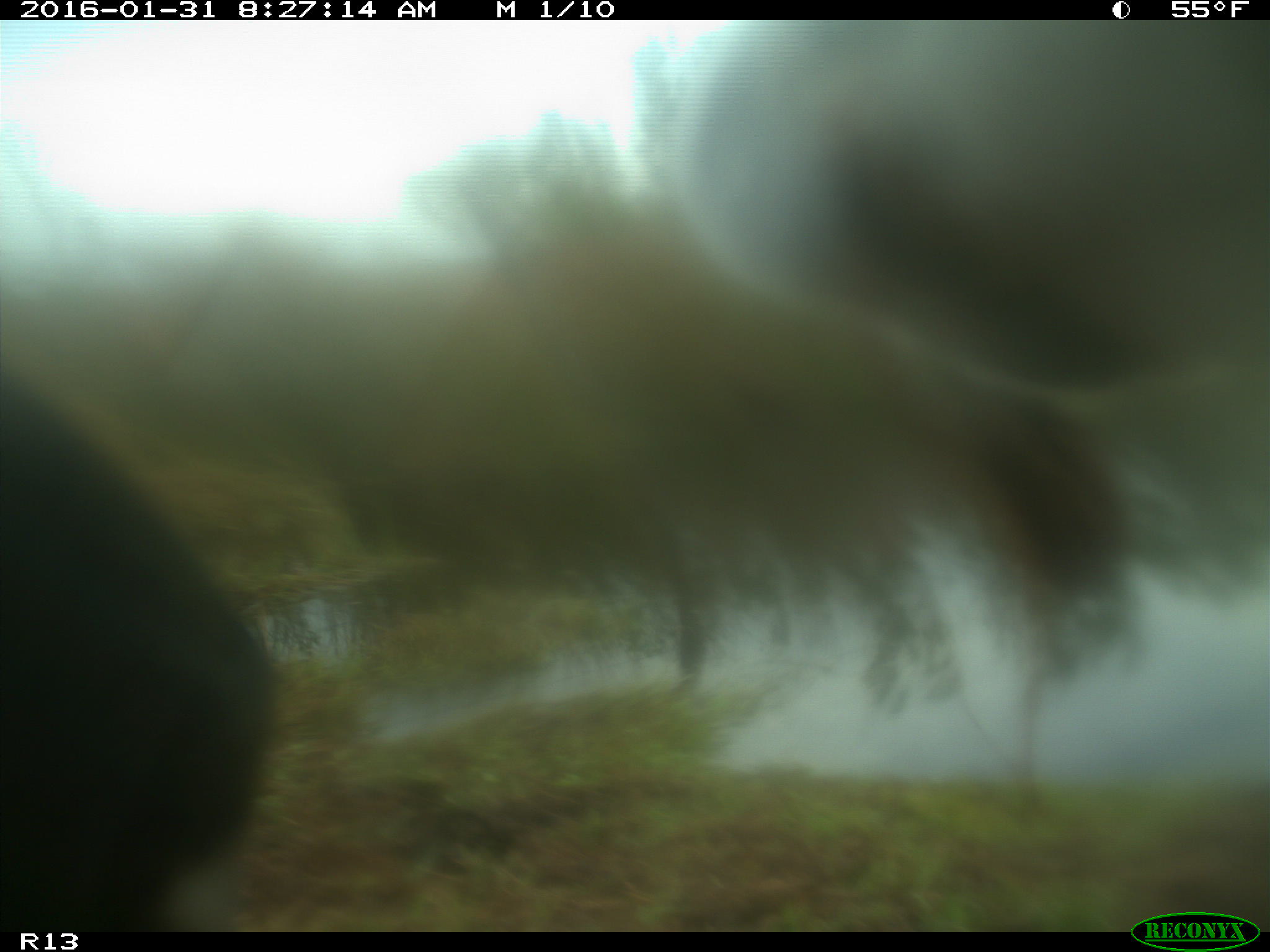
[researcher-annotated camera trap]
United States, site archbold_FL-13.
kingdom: Animalia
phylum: Chordata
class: Mammalia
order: Artiodactyla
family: Bovidae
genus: Bos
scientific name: Bos taurus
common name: domestic cow